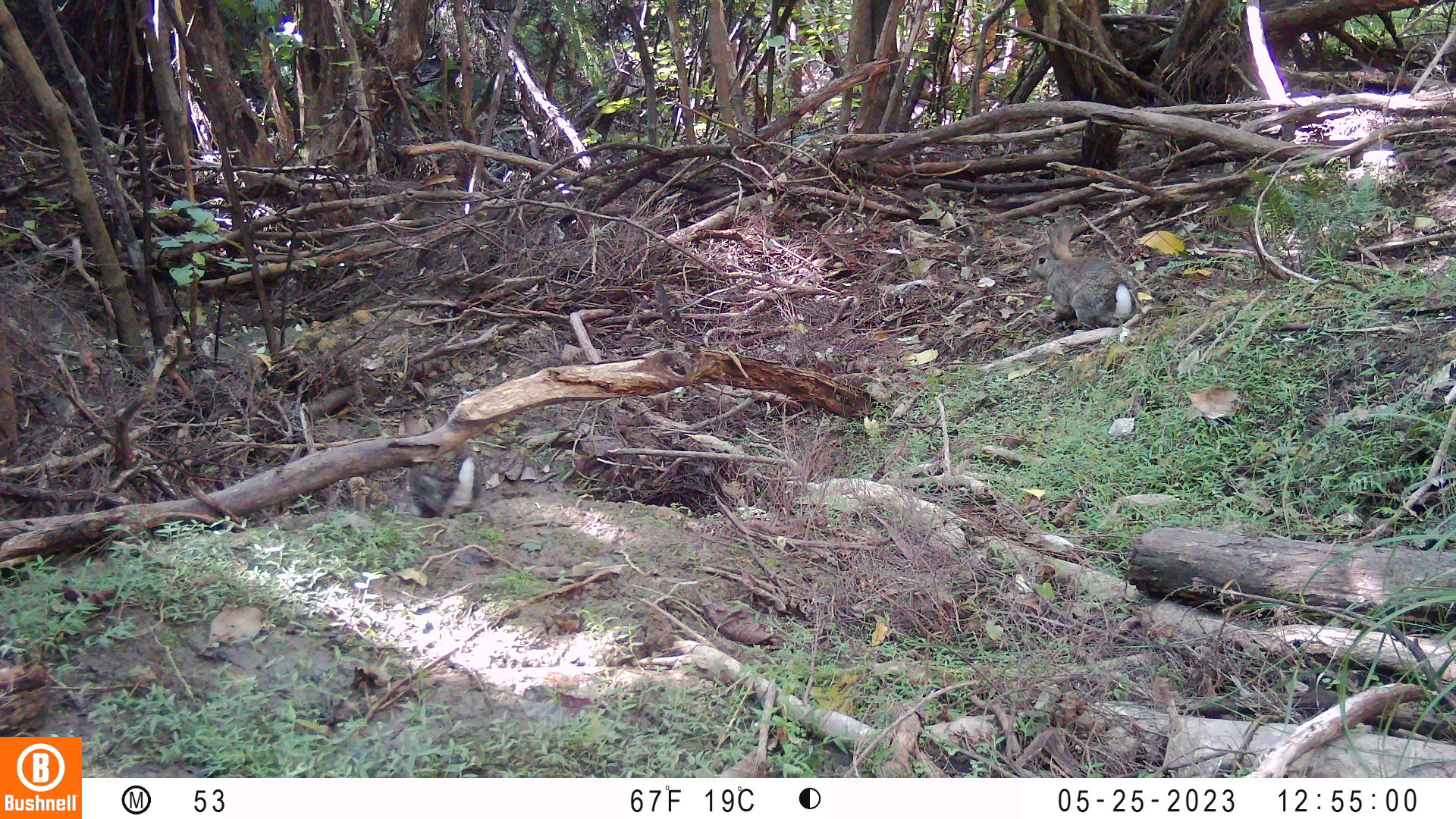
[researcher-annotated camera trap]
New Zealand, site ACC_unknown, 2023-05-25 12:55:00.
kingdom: Animalia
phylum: Chordata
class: Mammalia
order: Lagomorpha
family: Leporidae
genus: Oryctolagus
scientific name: Oryctolagus cuniculus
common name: european rabbit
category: rabbit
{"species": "rabbit (european rabbit) (Oryctolagus cuniculus)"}